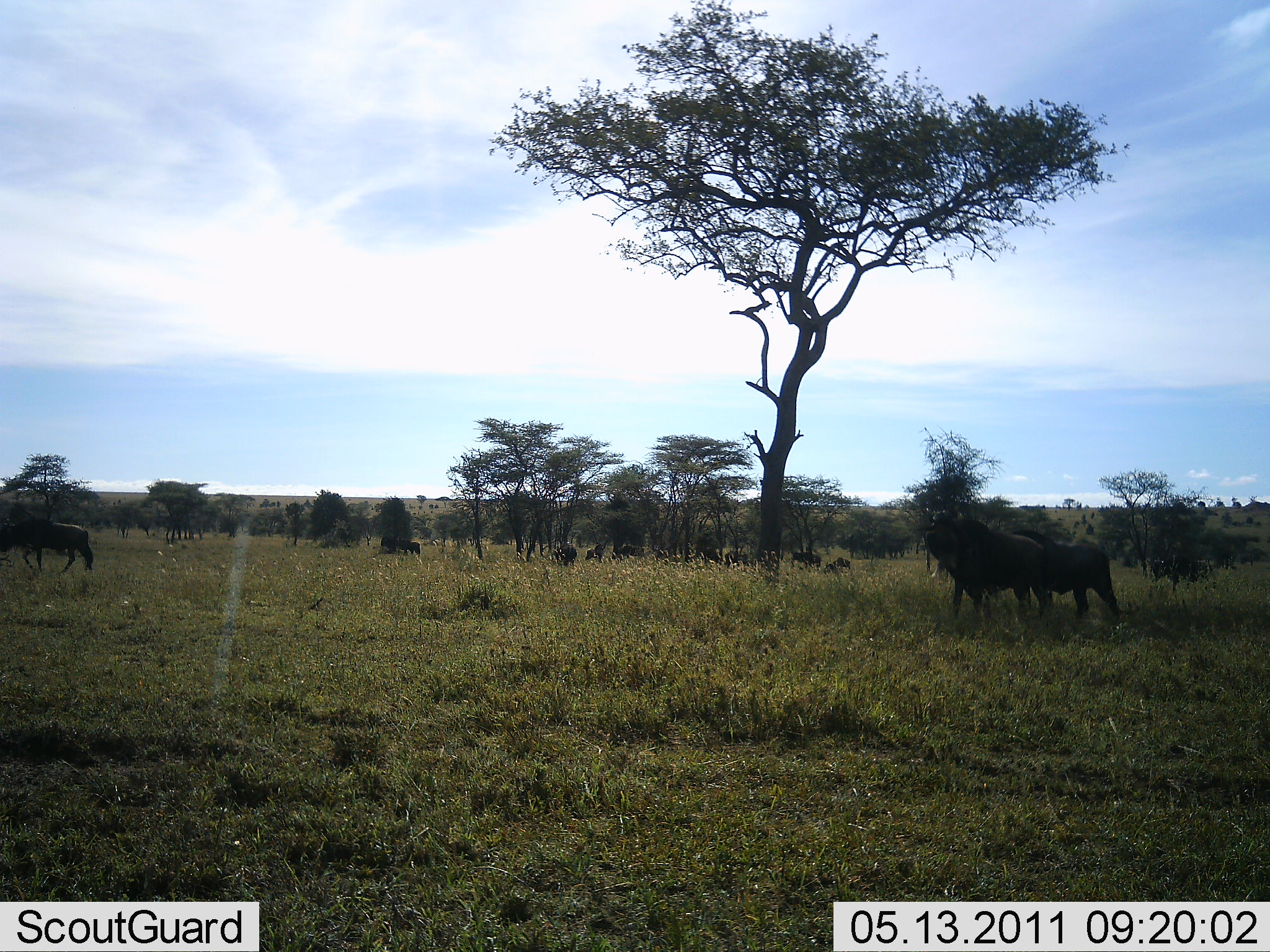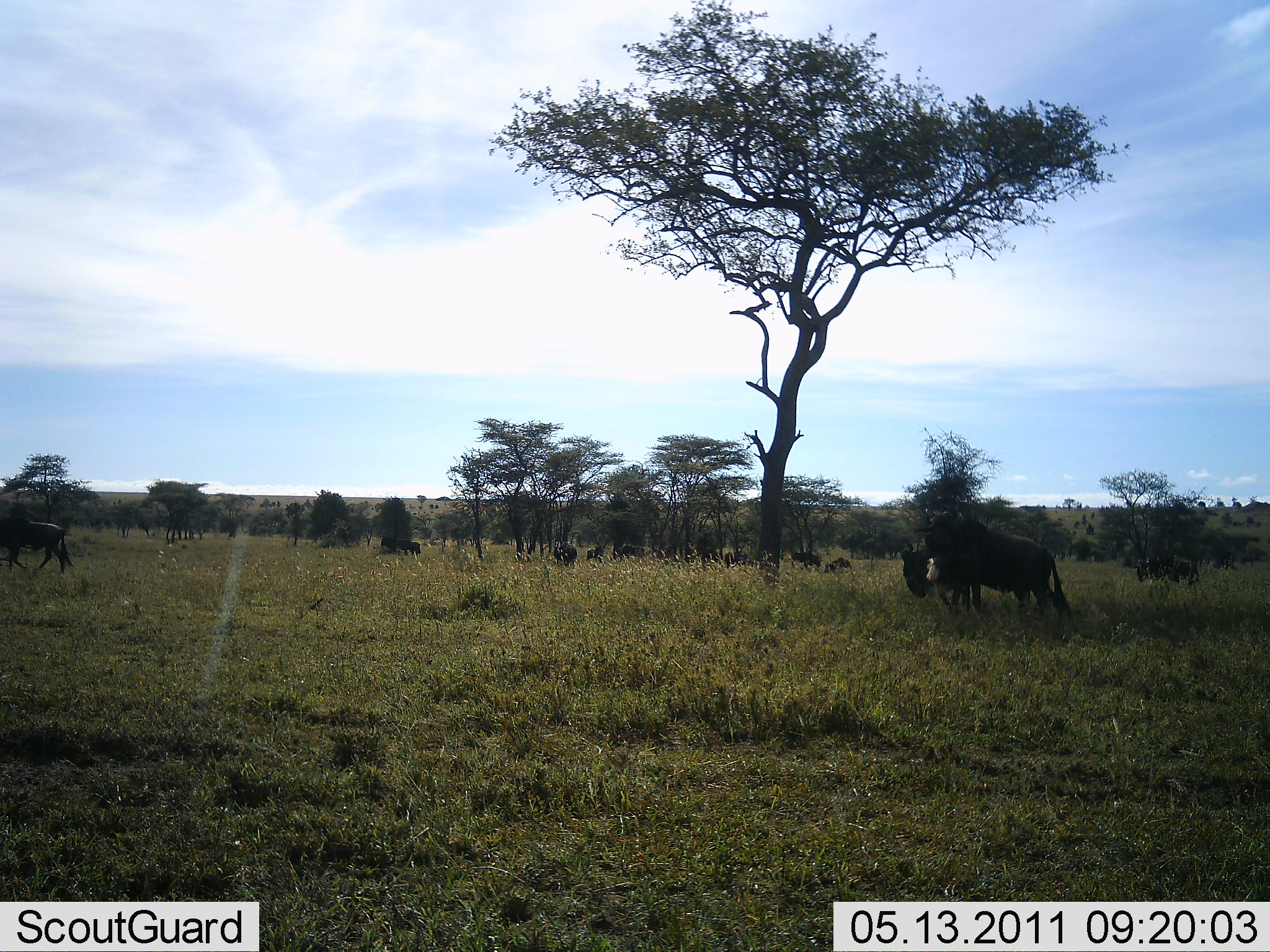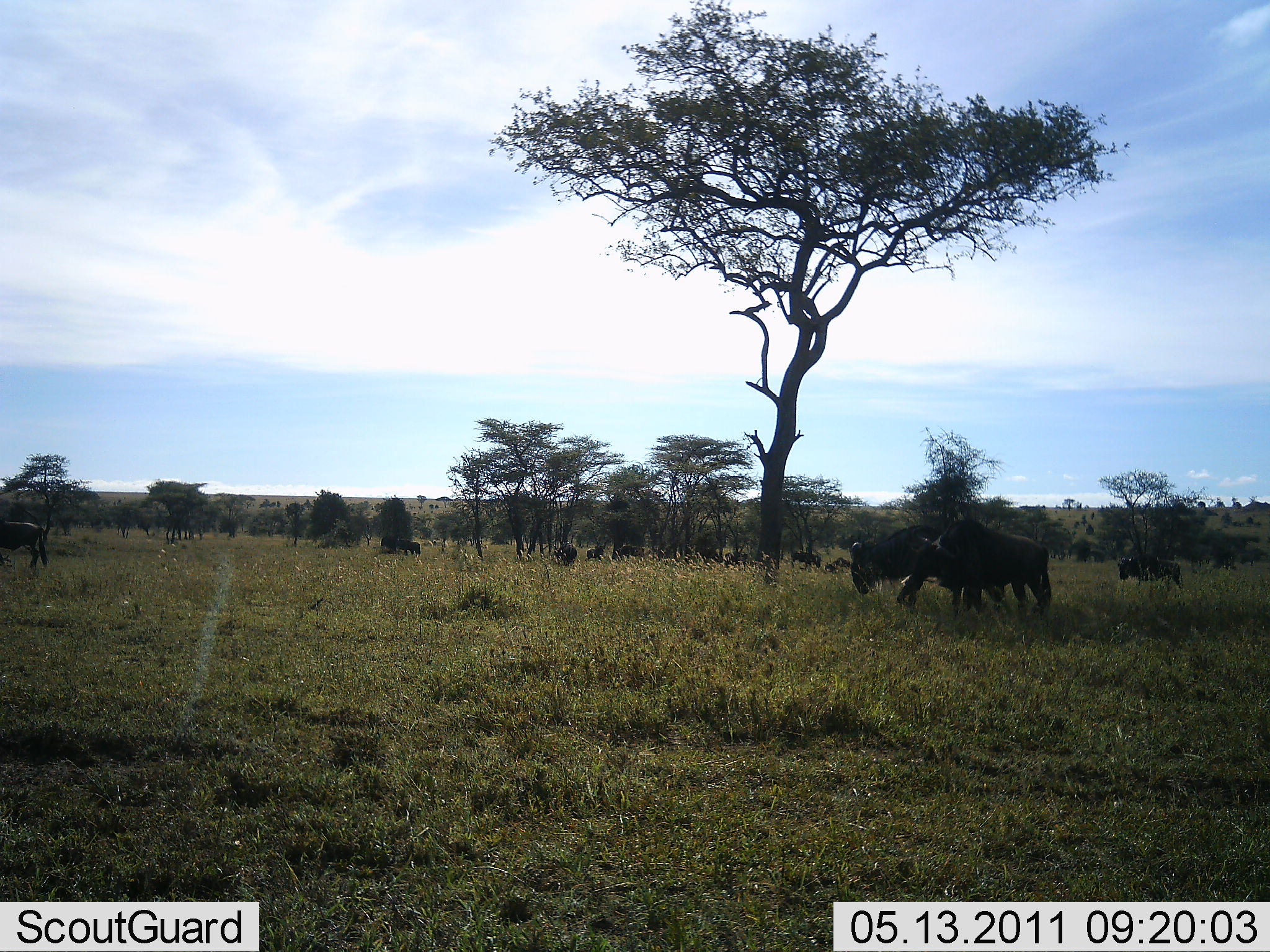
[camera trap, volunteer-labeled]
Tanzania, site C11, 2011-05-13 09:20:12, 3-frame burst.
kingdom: Animalia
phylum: Chordata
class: Mammalia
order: Artiodactyla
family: Bovidae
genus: Connochaetes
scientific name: Connochaetes taurinus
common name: blue wildebeest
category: wildebeest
Wildebeest (blue wildebeest) (Connochaetes taurinus), count 10. Behavior (volunteer vote fractions): standing 20%, resting 0%, moving 80%, interacting 0%. Young present (vote fraction): 0%. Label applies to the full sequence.